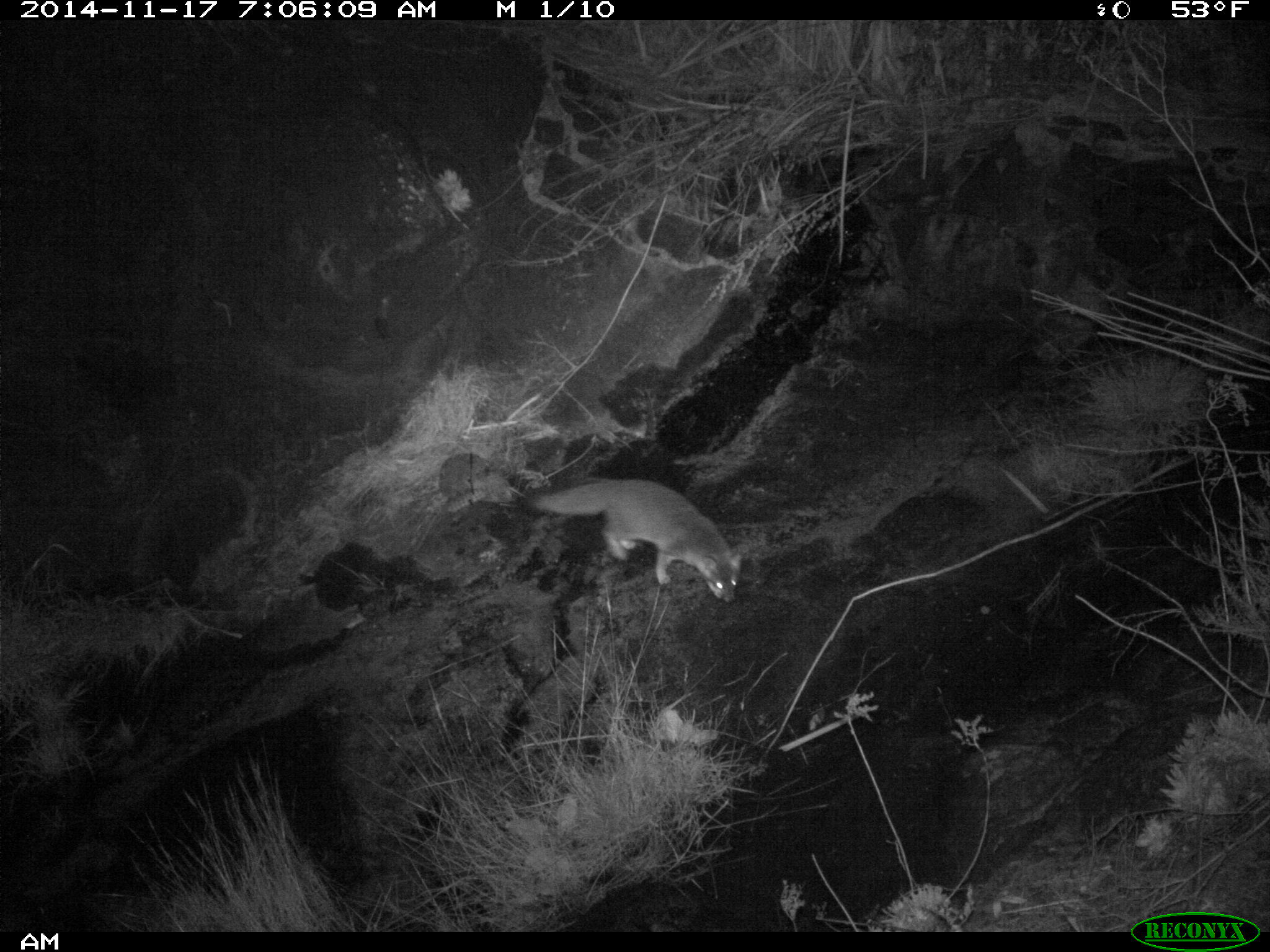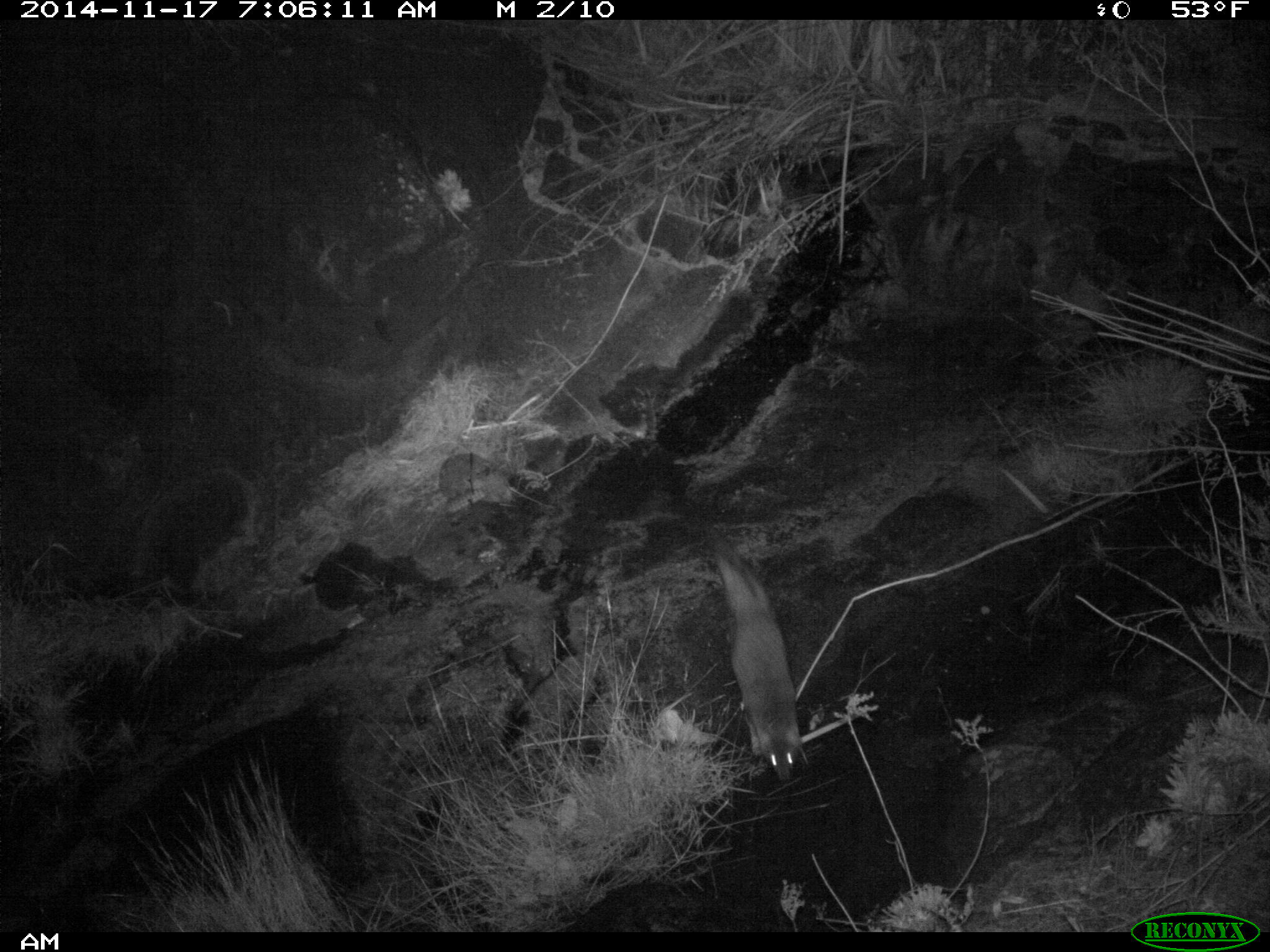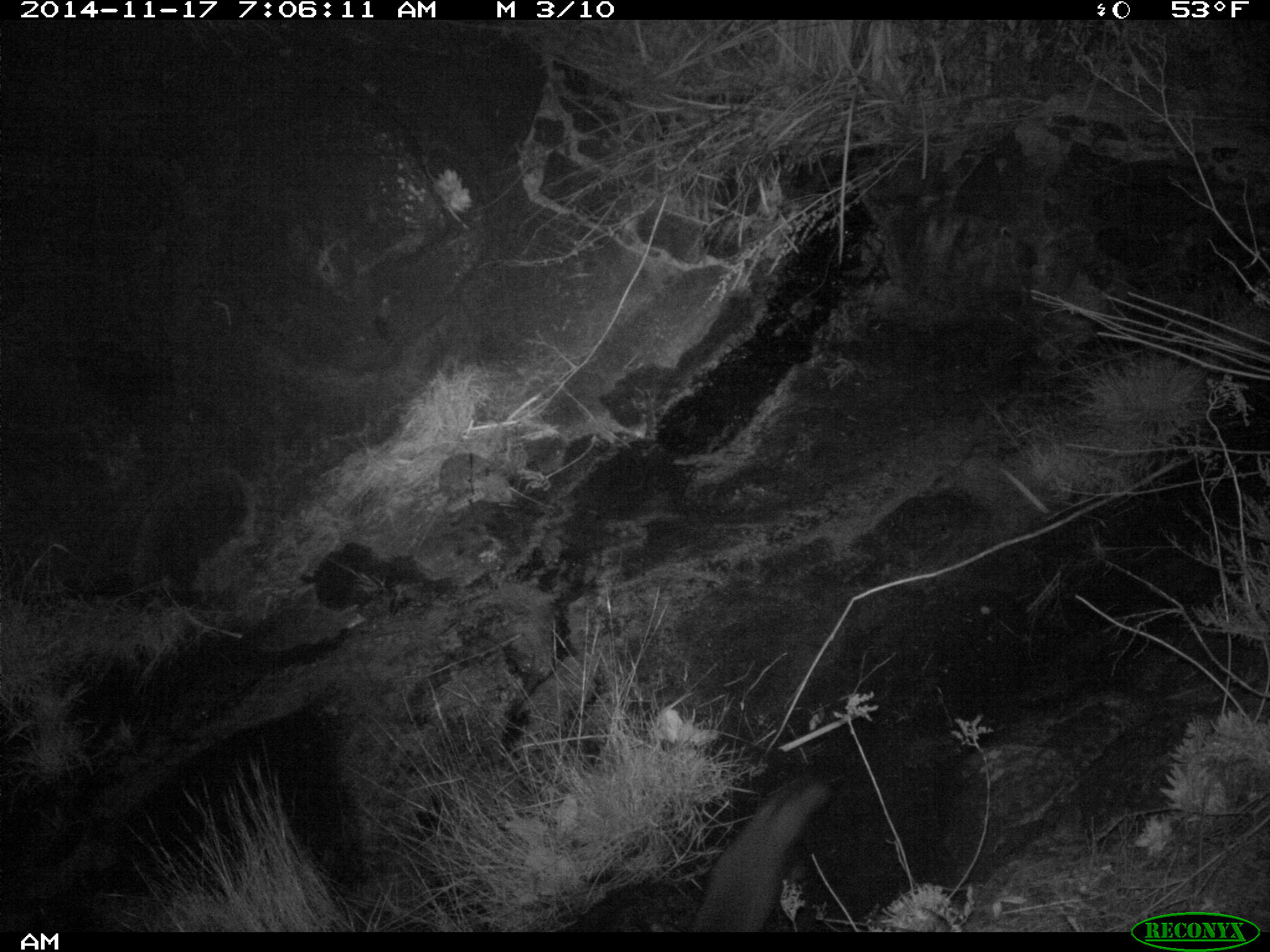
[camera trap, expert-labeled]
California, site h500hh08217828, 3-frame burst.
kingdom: Animalia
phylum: Chordata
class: Mammalia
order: Carnivora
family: Canidae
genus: Urocyon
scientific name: Urocyon littoralis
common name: island fox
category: fox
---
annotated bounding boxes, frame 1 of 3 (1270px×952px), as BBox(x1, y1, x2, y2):
fox: BBox(525, 478, 743, 604)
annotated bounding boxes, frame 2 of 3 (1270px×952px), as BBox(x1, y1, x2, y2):
fox: BBox(711, 529, 803, 783)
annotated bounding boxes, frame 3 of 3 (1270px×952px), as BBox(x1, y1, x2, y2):
fox: BBox(689, 769, 834, 931)